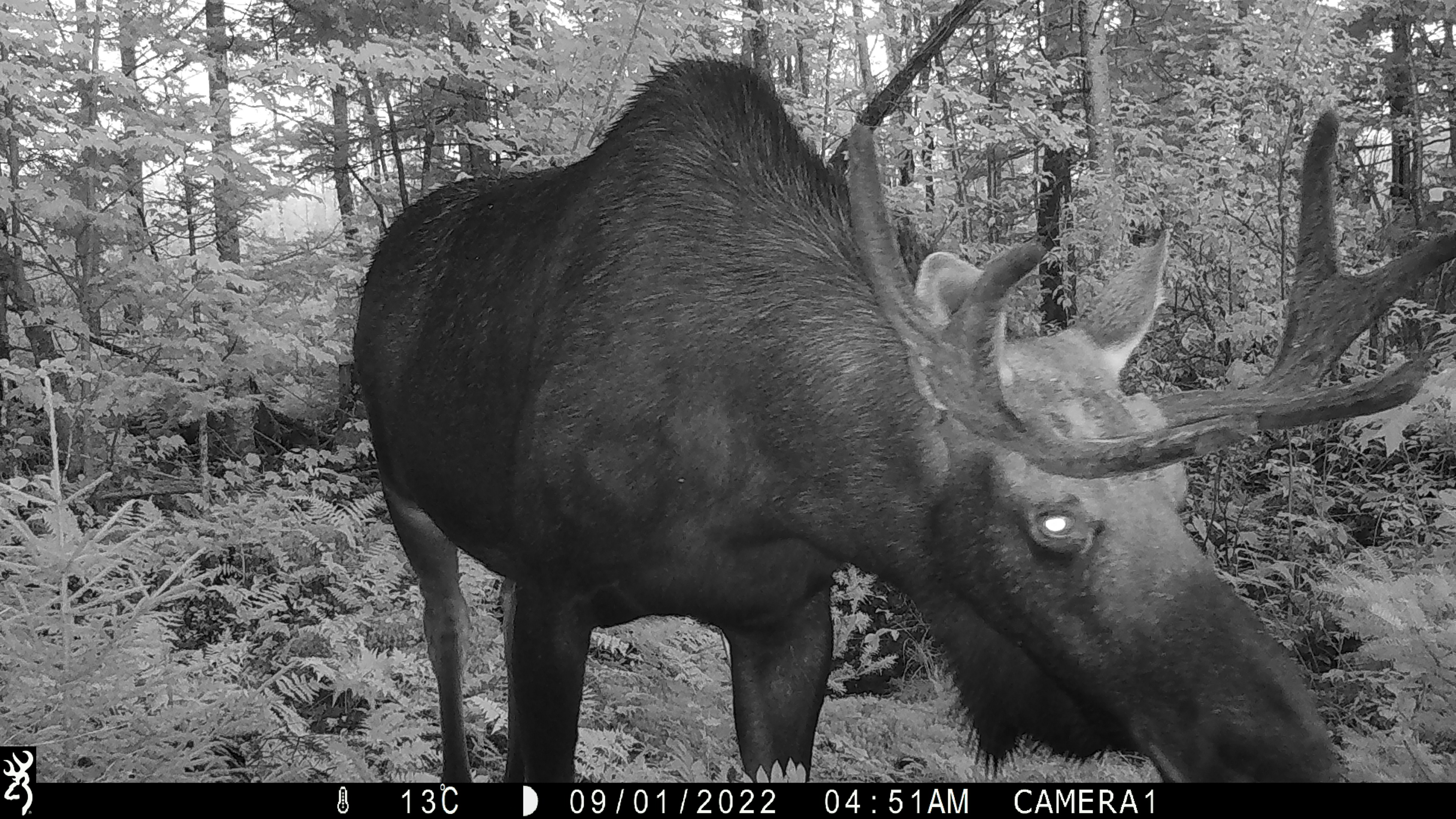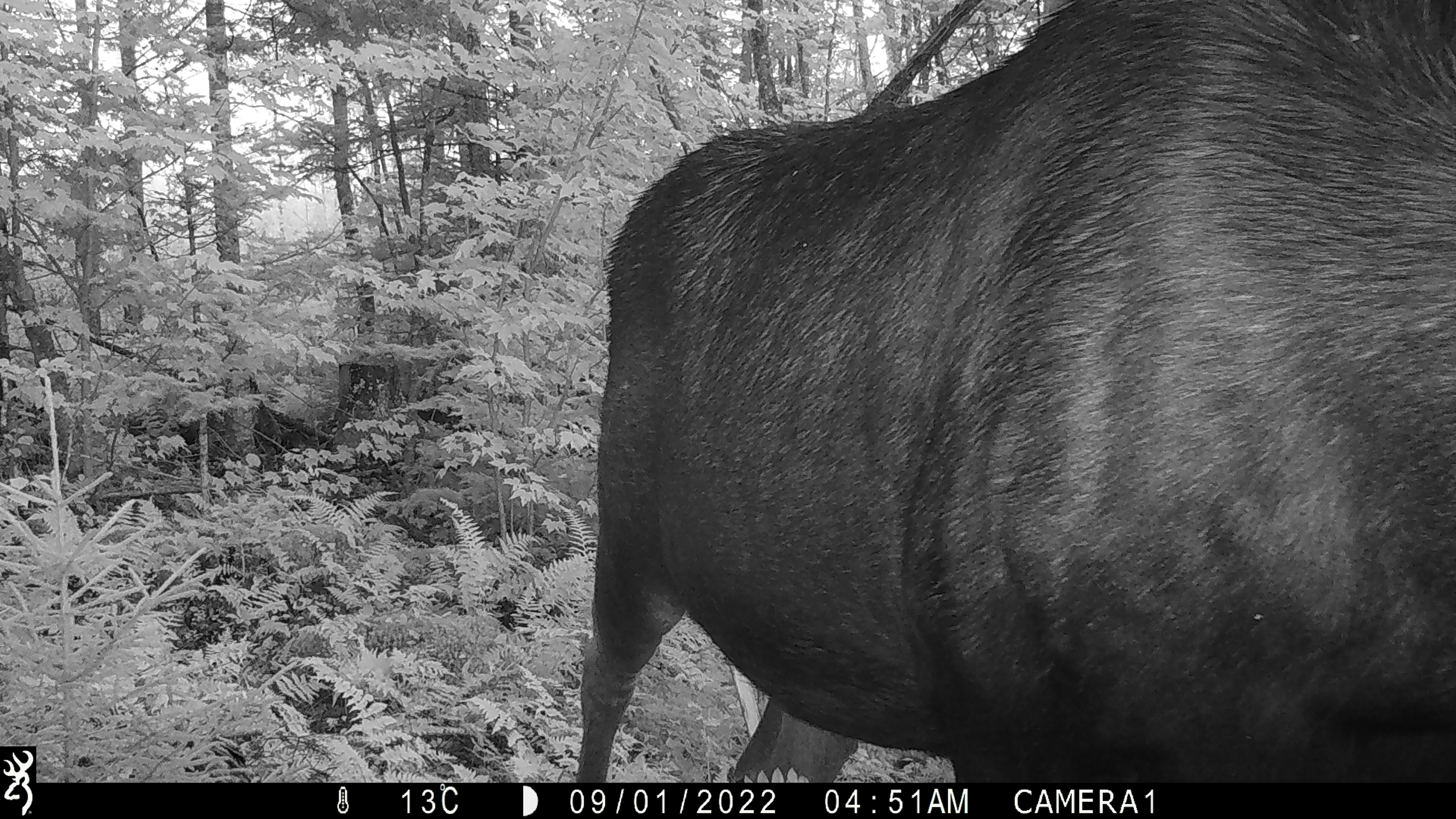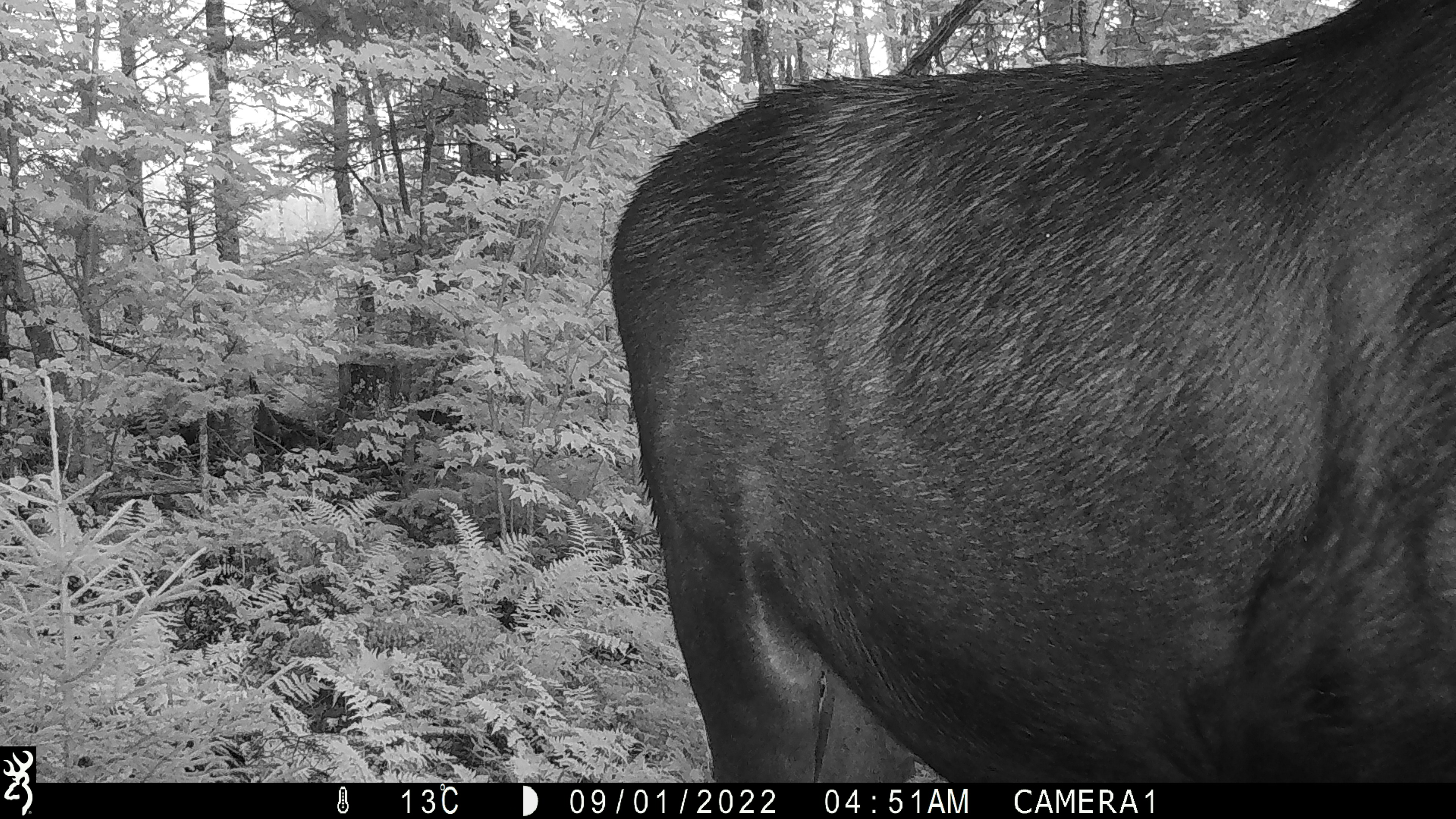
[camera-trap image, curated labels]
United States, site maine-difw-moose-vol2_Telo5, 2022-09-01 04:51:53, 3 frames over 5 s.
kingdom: Animalia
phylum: Chordata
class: Mammalia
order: Artiodactyla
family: Cervidae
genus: Alces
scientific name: Alces alces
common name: moose